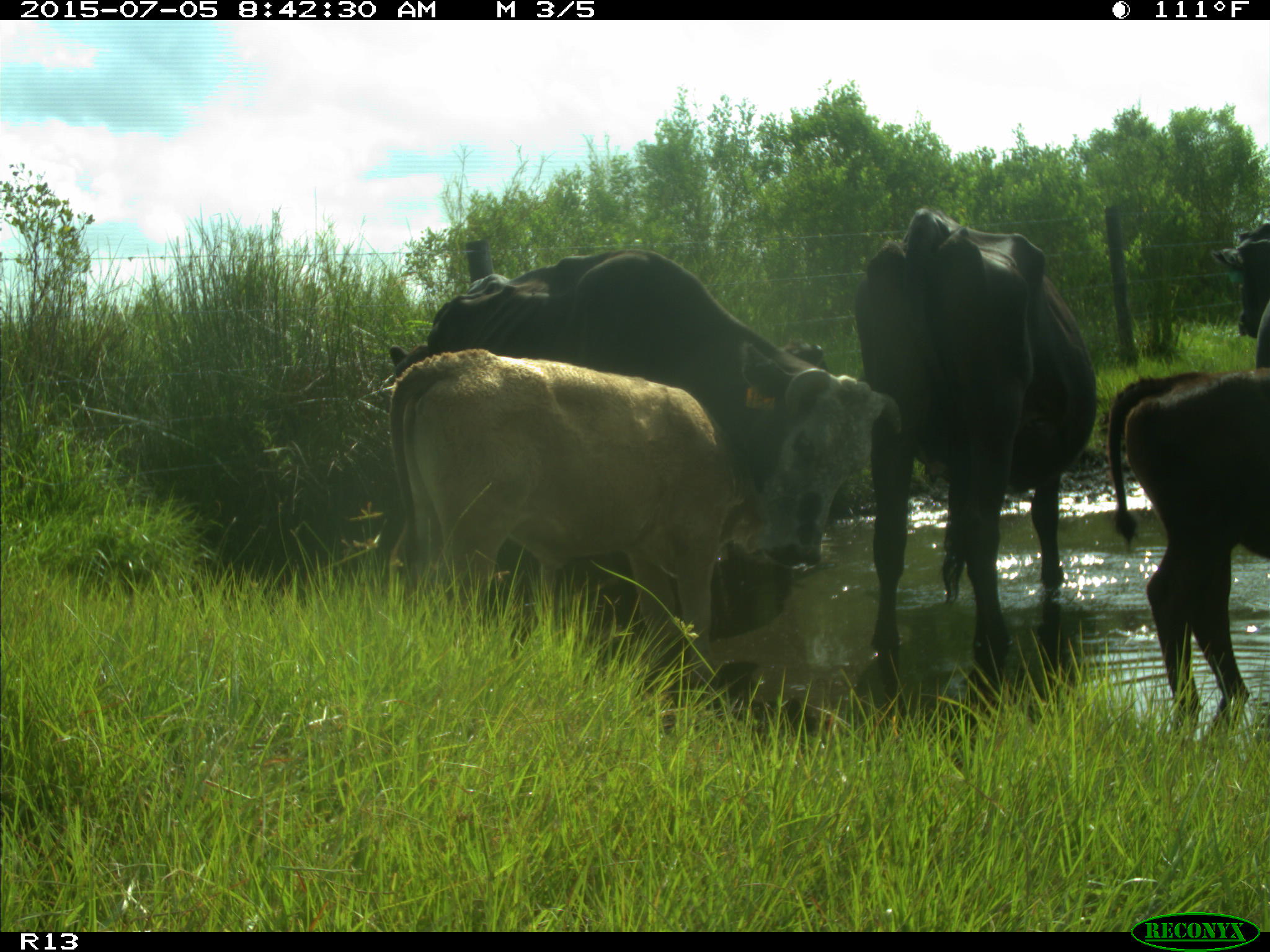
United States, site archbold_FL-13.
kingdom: Animalia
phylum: Chordata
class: Mammalia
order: Artiodactyla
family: Bovidae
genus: Bos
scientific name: Bos taurus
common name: domestic cow